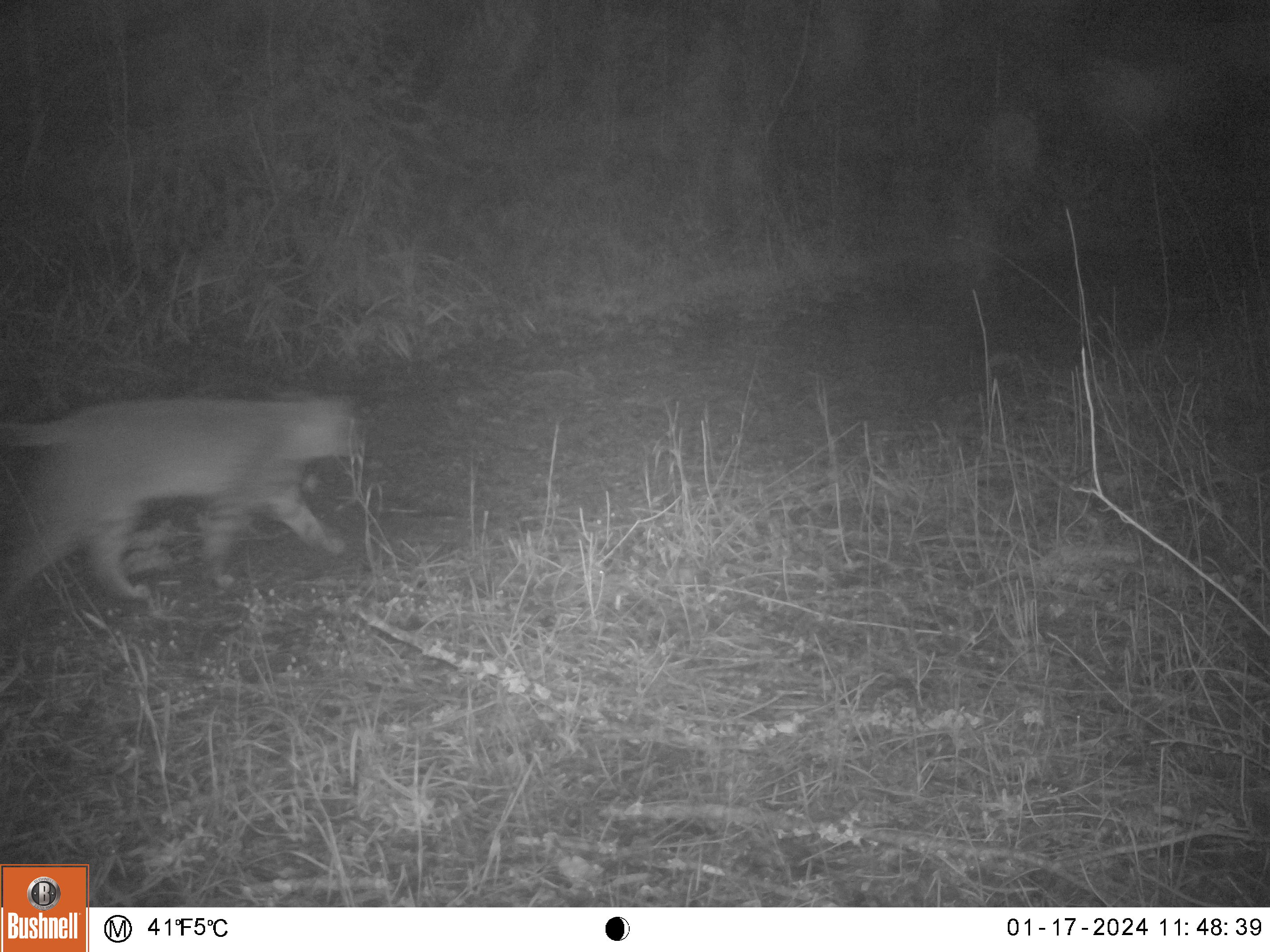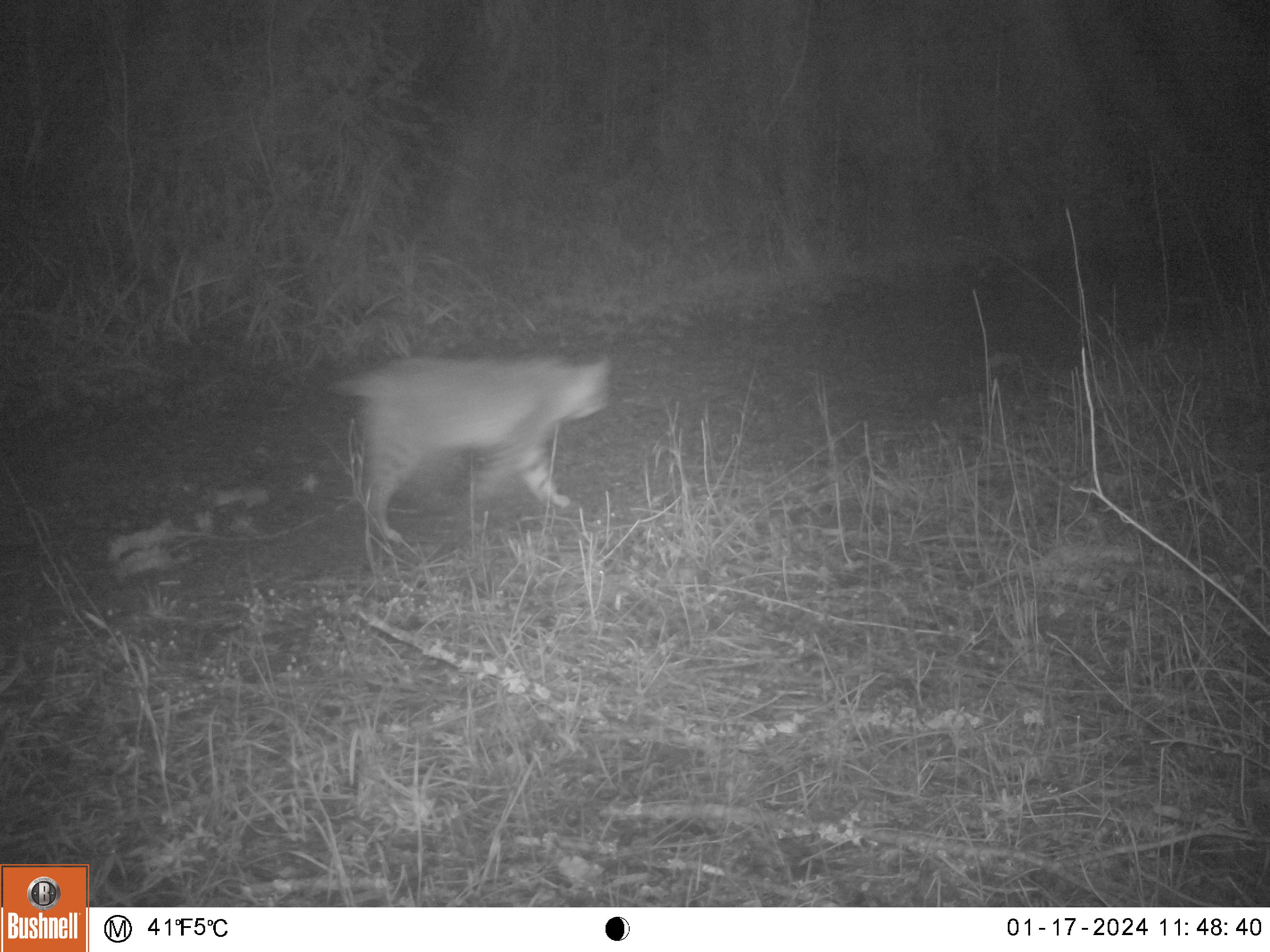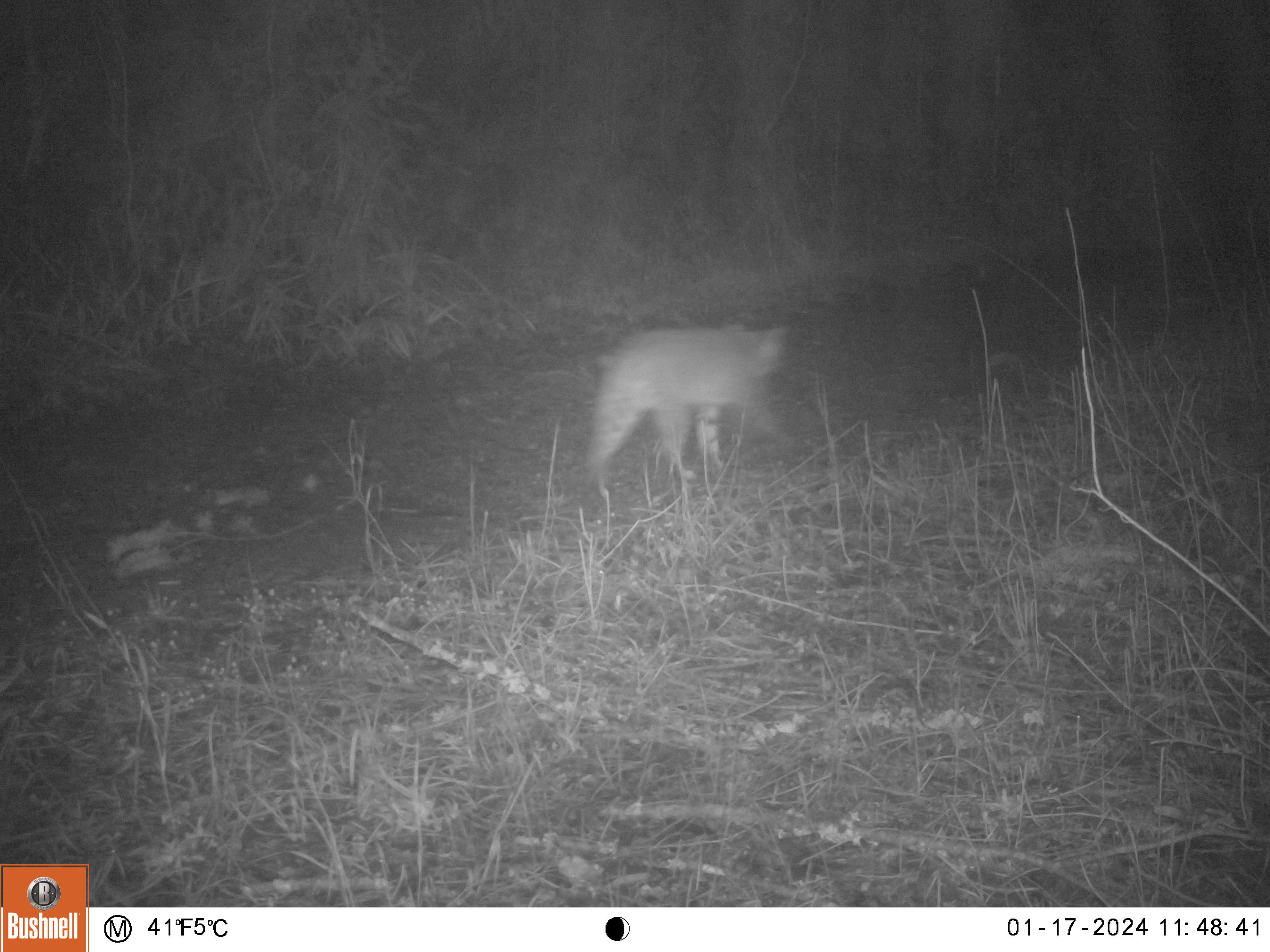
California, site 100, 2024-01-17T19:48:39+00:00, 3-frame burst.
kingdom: Animalia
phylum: Chordata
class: Mammalia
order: Carnivora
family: Felidae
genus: Lynx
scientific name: Lynx rufus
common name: bobcat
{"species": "bobcat (Lynx rufus)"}